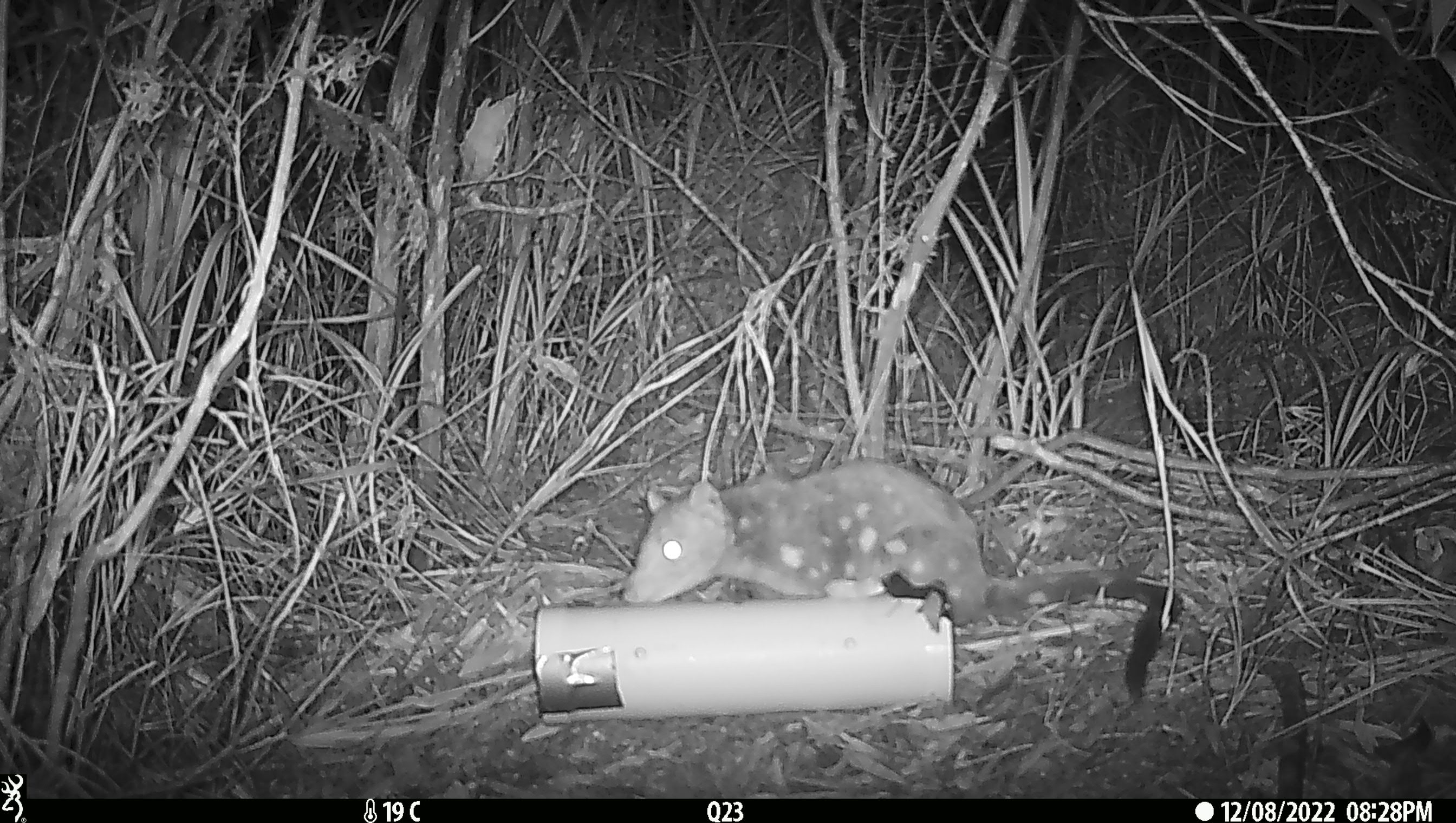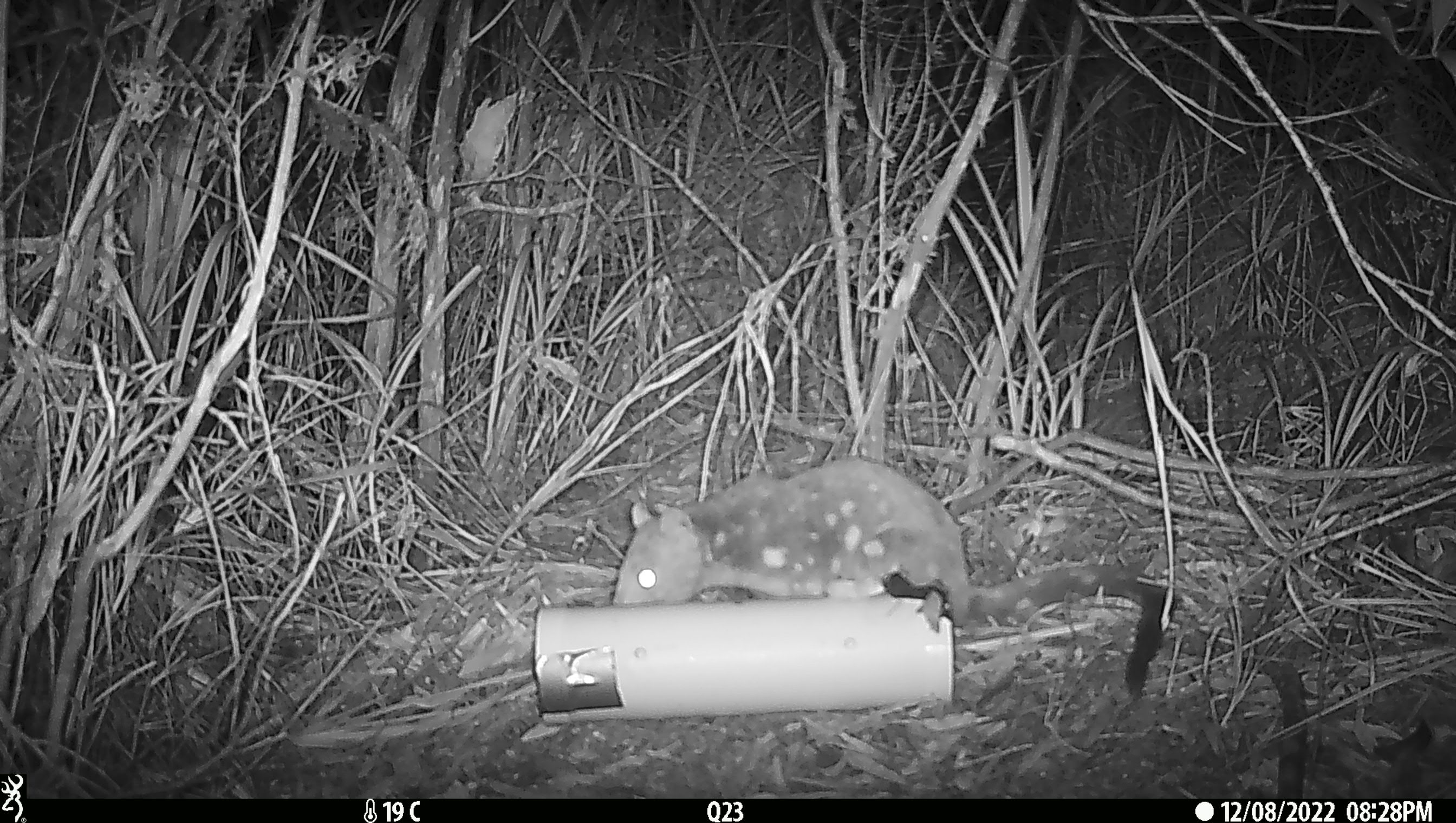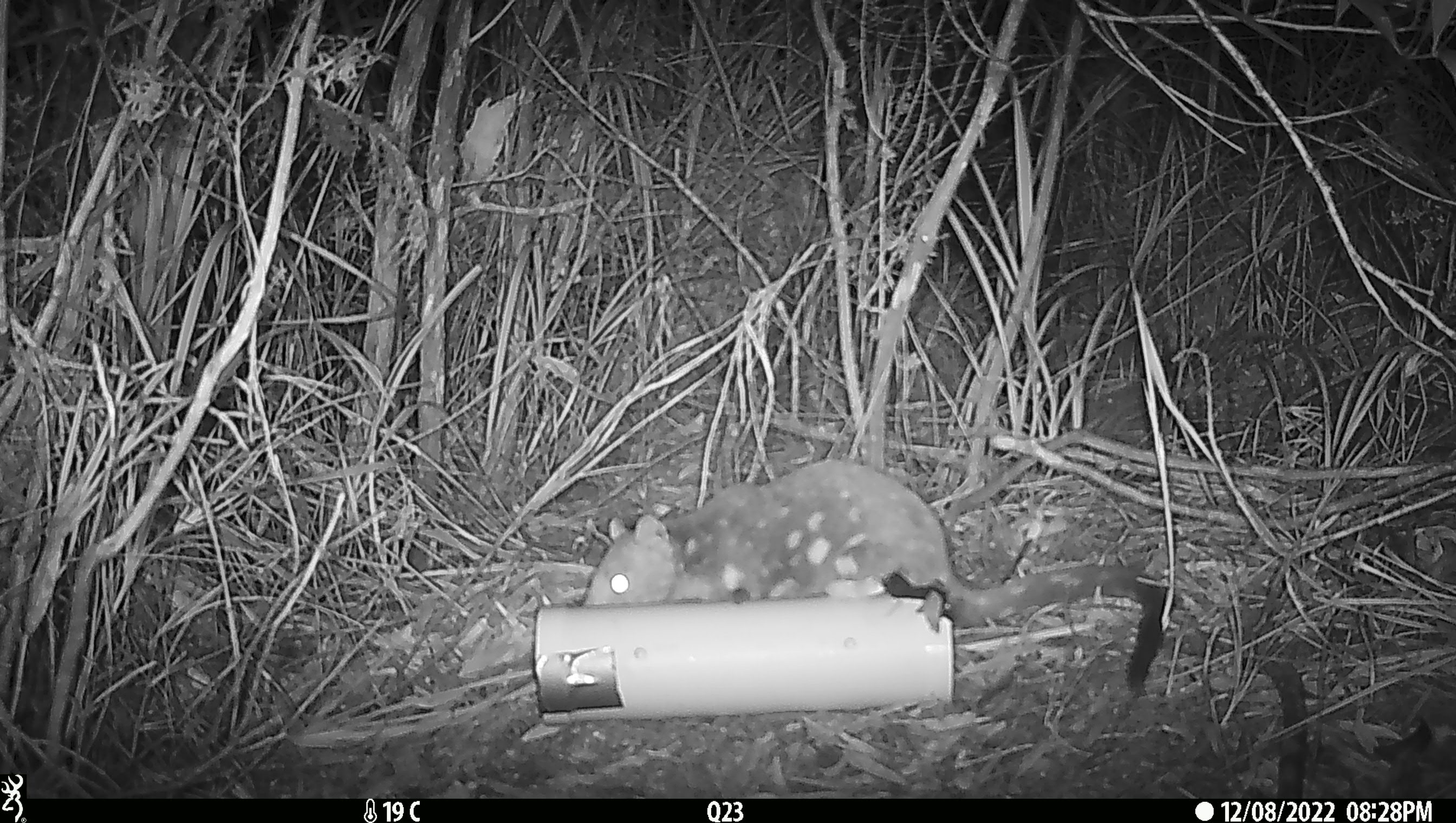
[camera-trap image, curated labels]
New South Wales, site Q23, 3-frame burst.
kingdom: Animalia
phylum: Chordata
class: Mammalia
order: Dasyuromorphia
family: Dasyuridae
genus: Dasyurus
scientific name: Dasyurus maculatus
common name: spotted-tailed quoll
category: quoll